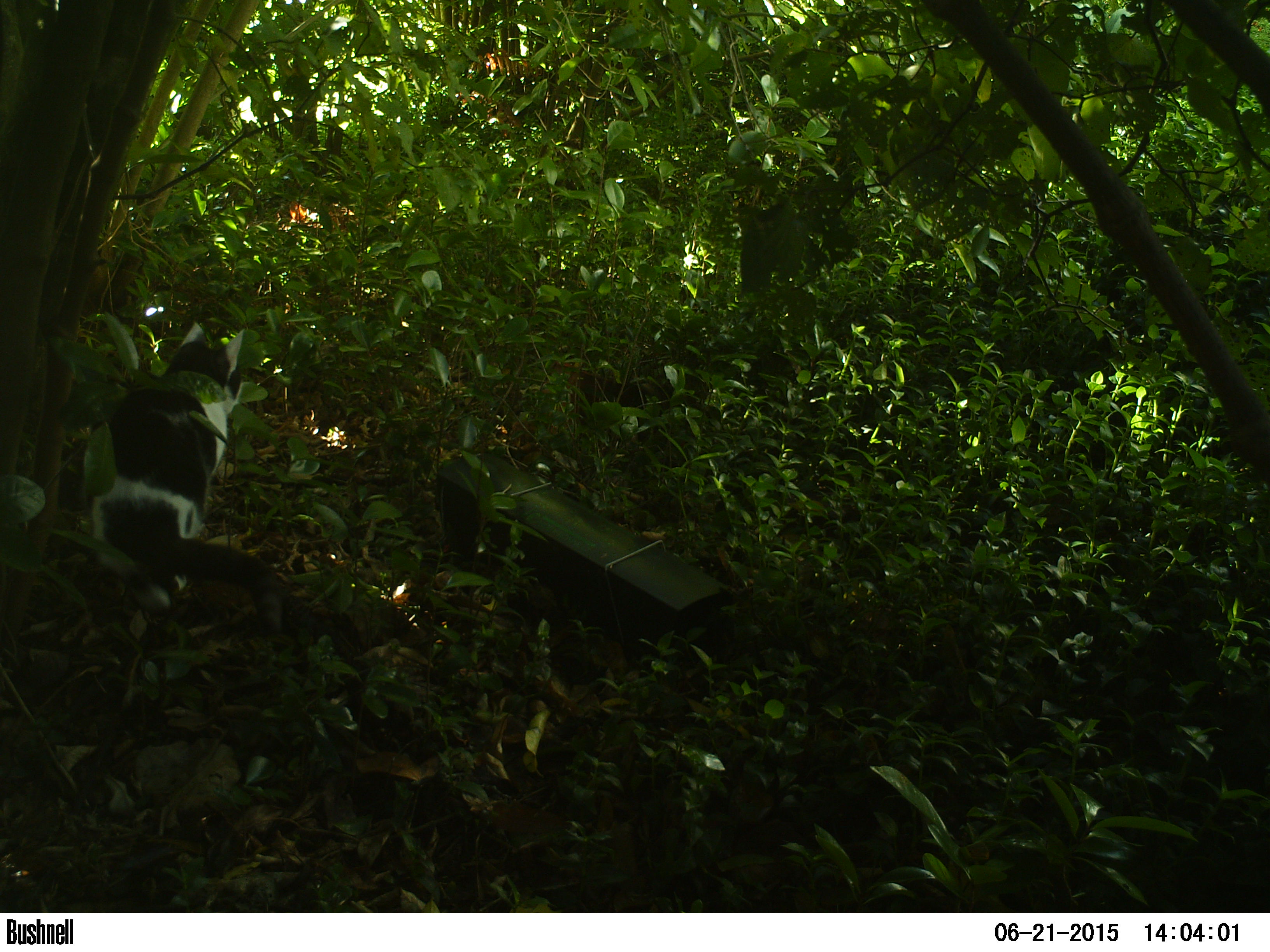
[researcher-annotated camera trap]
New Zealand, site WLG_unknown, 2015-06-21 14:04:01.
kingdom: Animalia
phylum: Chordata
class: Mammalia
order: Carnivora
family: Felidae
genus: Felis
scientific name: Felis catus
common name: domestic cat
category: cat